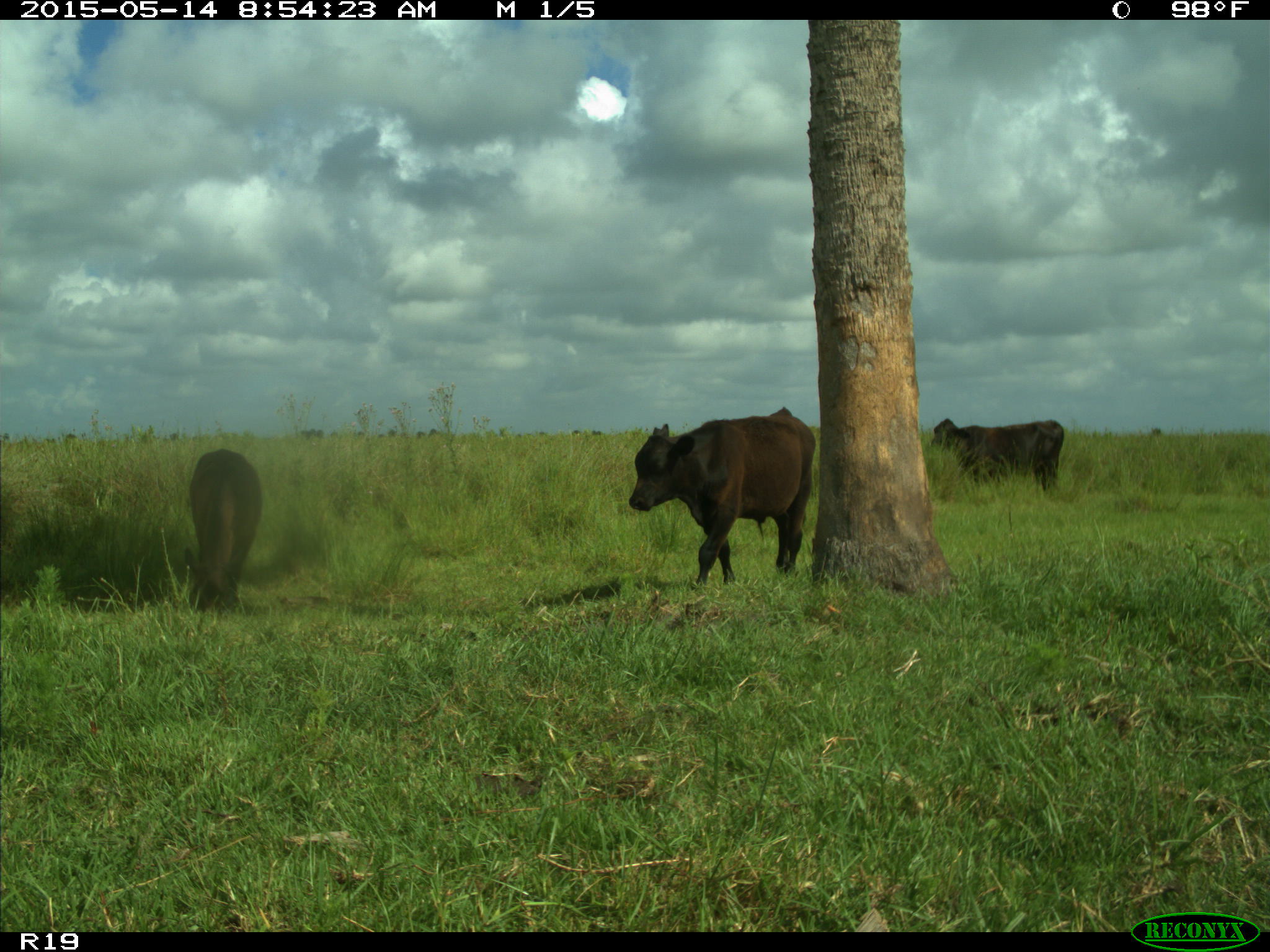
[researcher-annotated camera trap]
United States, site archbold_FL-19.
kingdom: Animalia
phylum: Chordata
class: Mammalia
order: Artiodactyla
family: Bovidae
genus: Bos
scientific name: Bos taurus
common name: domestic cow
Bos taurus (domestic cow).